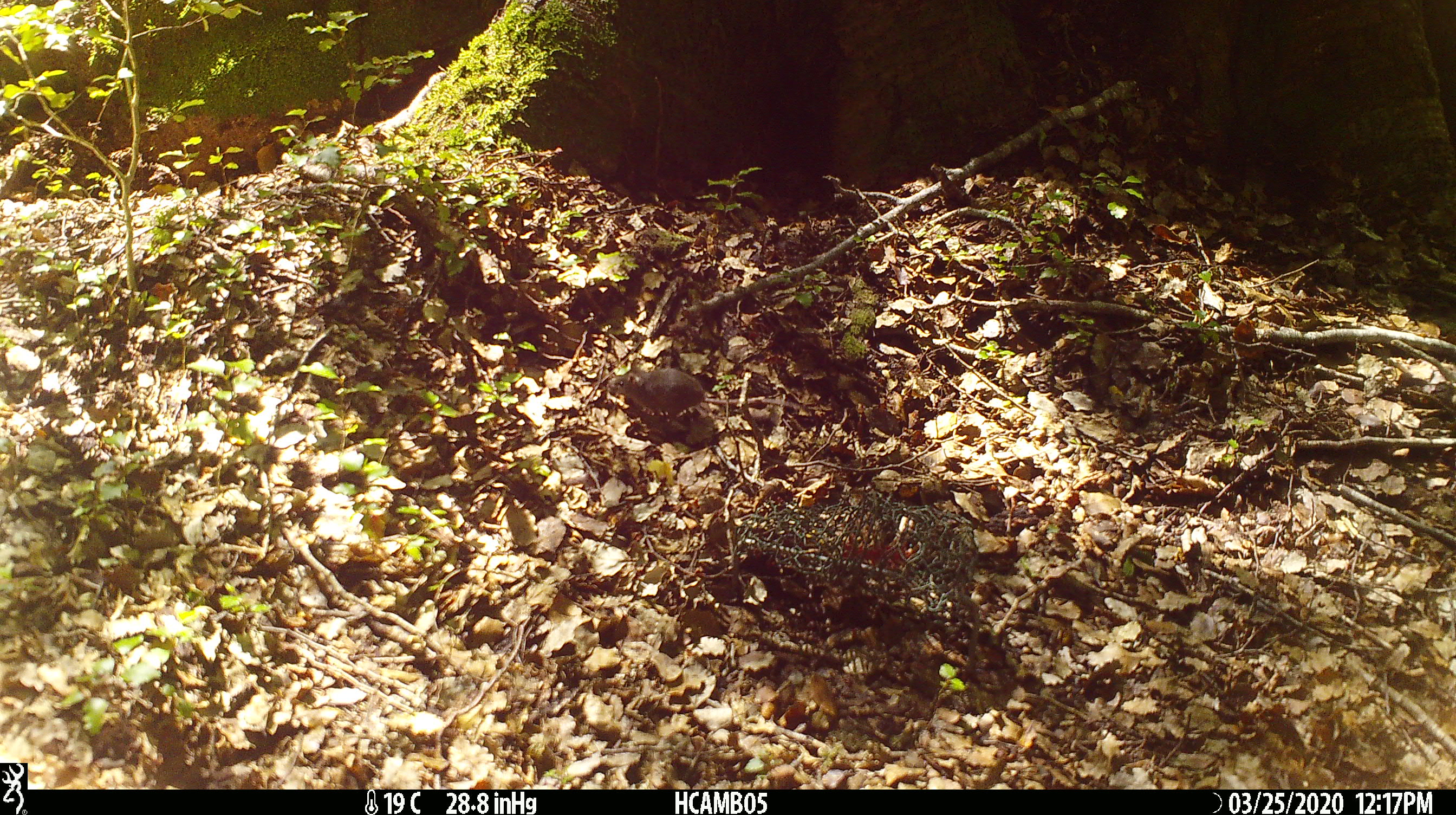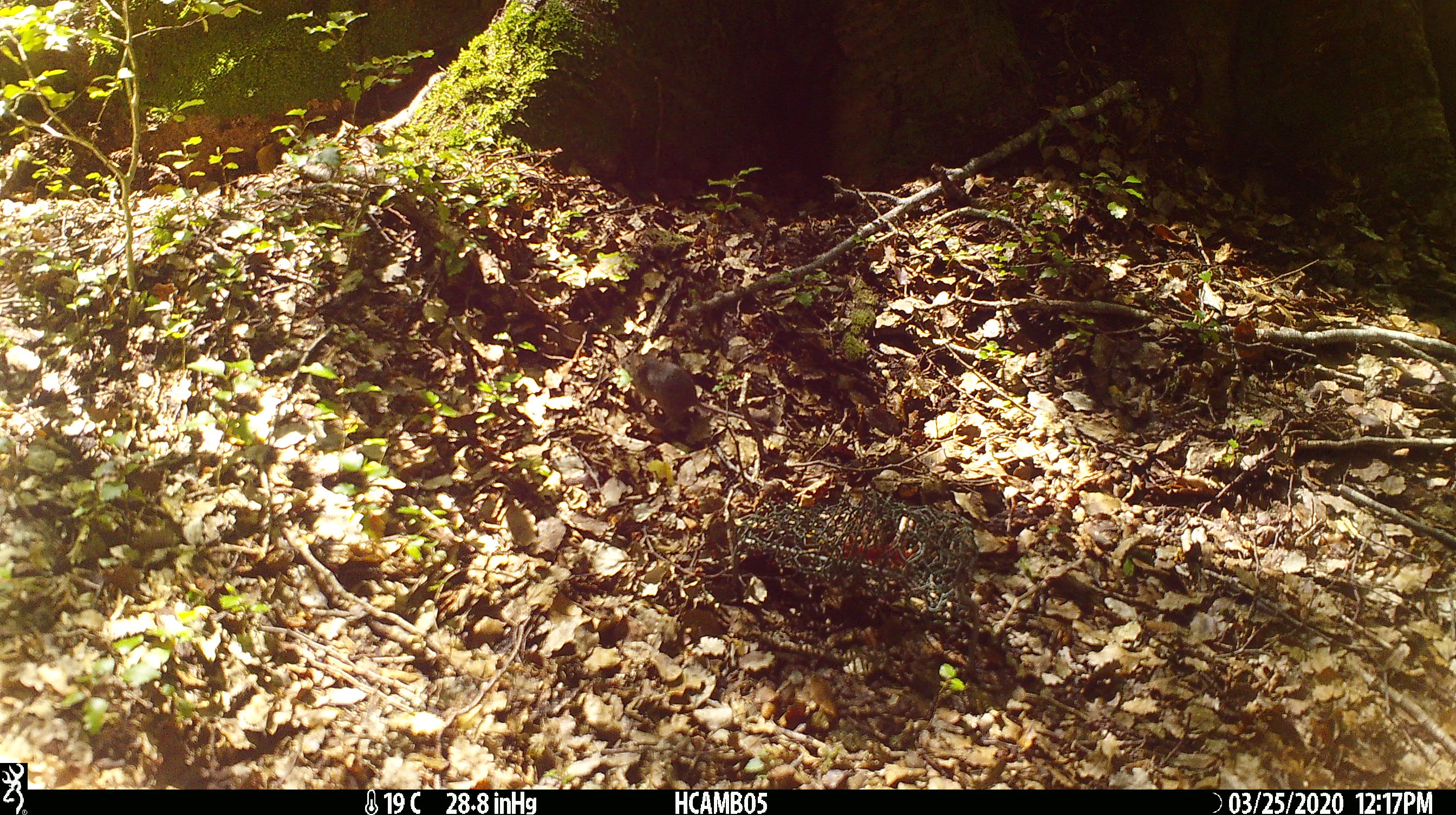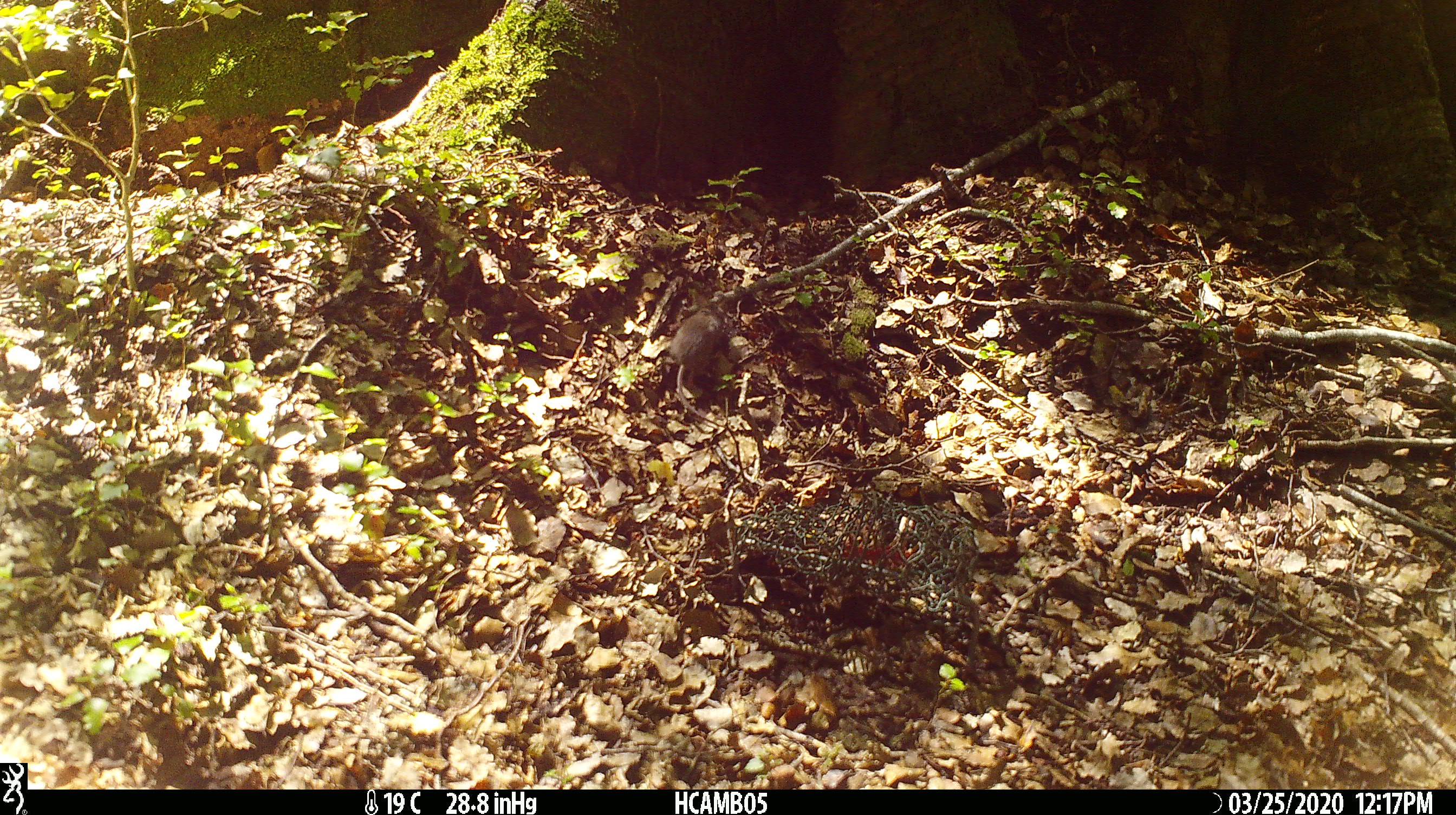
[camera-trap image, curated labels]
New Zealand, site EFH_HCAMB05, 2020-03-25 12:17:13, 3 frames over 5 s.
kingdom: Animalia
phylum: Chordata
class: Mammalia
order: Rodentia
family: Muridae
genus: Mus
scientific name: Mus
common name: mouse